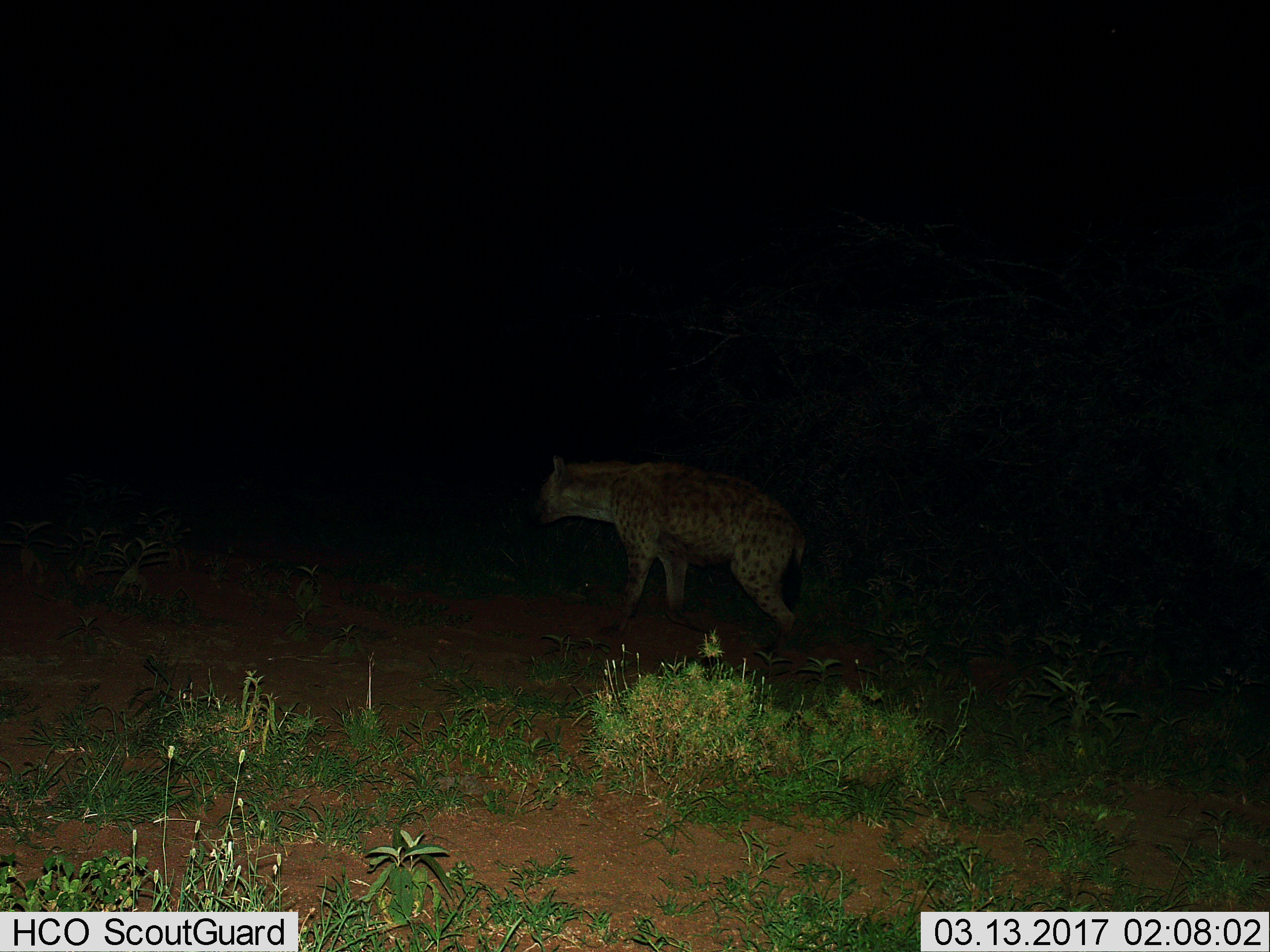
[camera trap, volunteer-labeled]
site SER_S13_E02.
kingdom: Animalia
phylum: Chordata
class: Mammalia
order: Carnivora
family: Hyaenidae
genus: Crocuta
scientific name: Crocuta crocuta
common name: spotted hyena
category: hyenaspotted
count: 1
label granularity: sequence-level